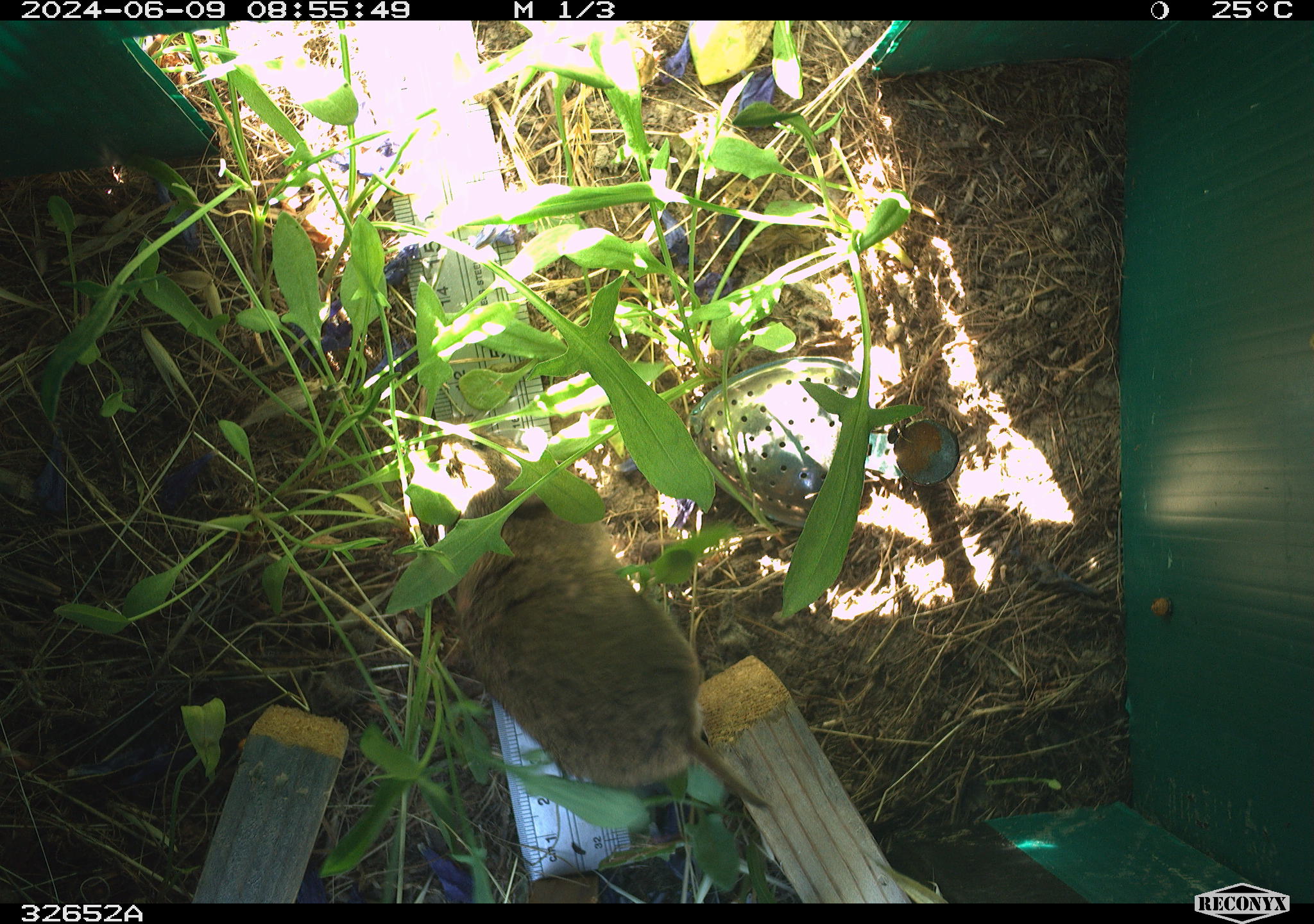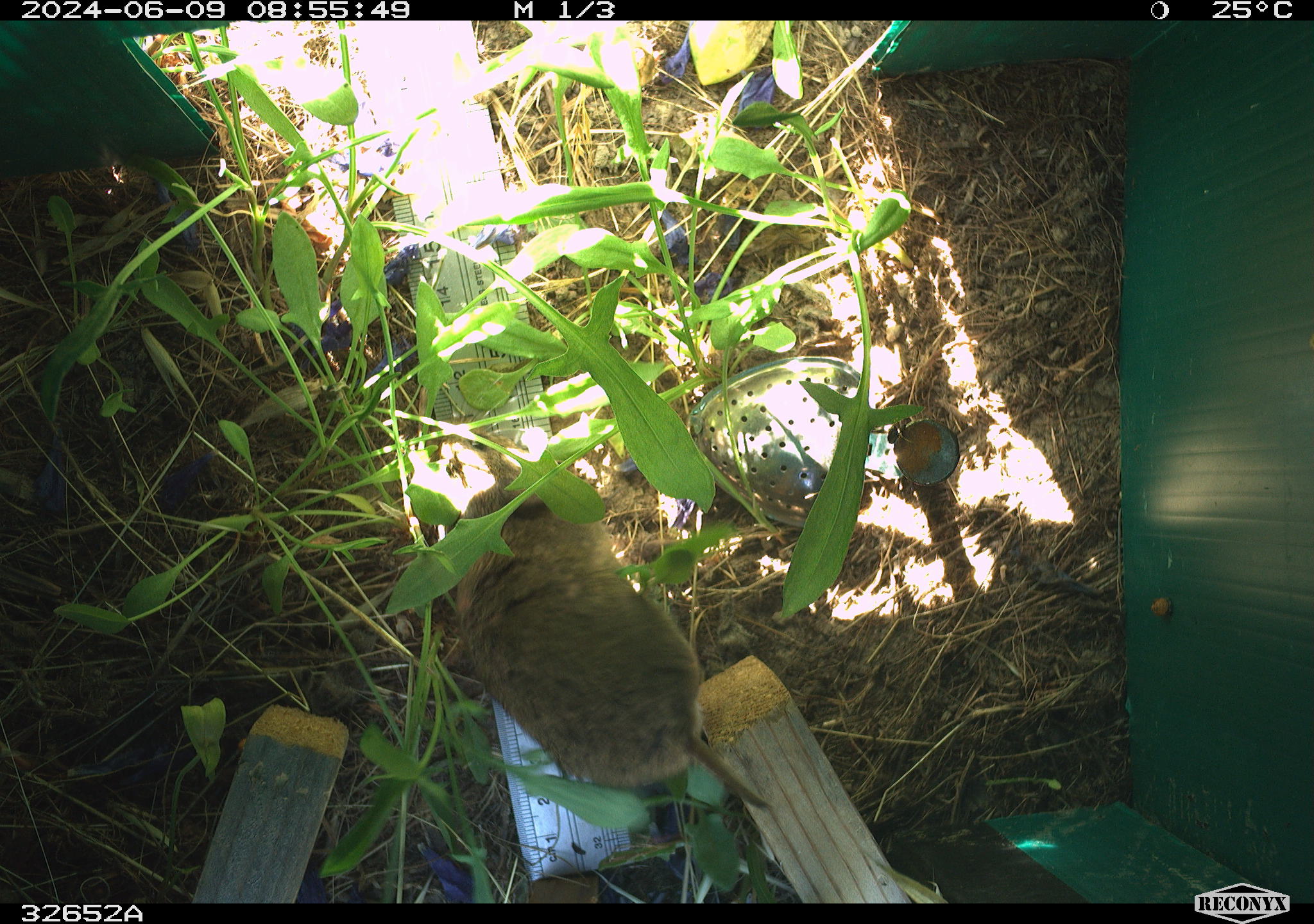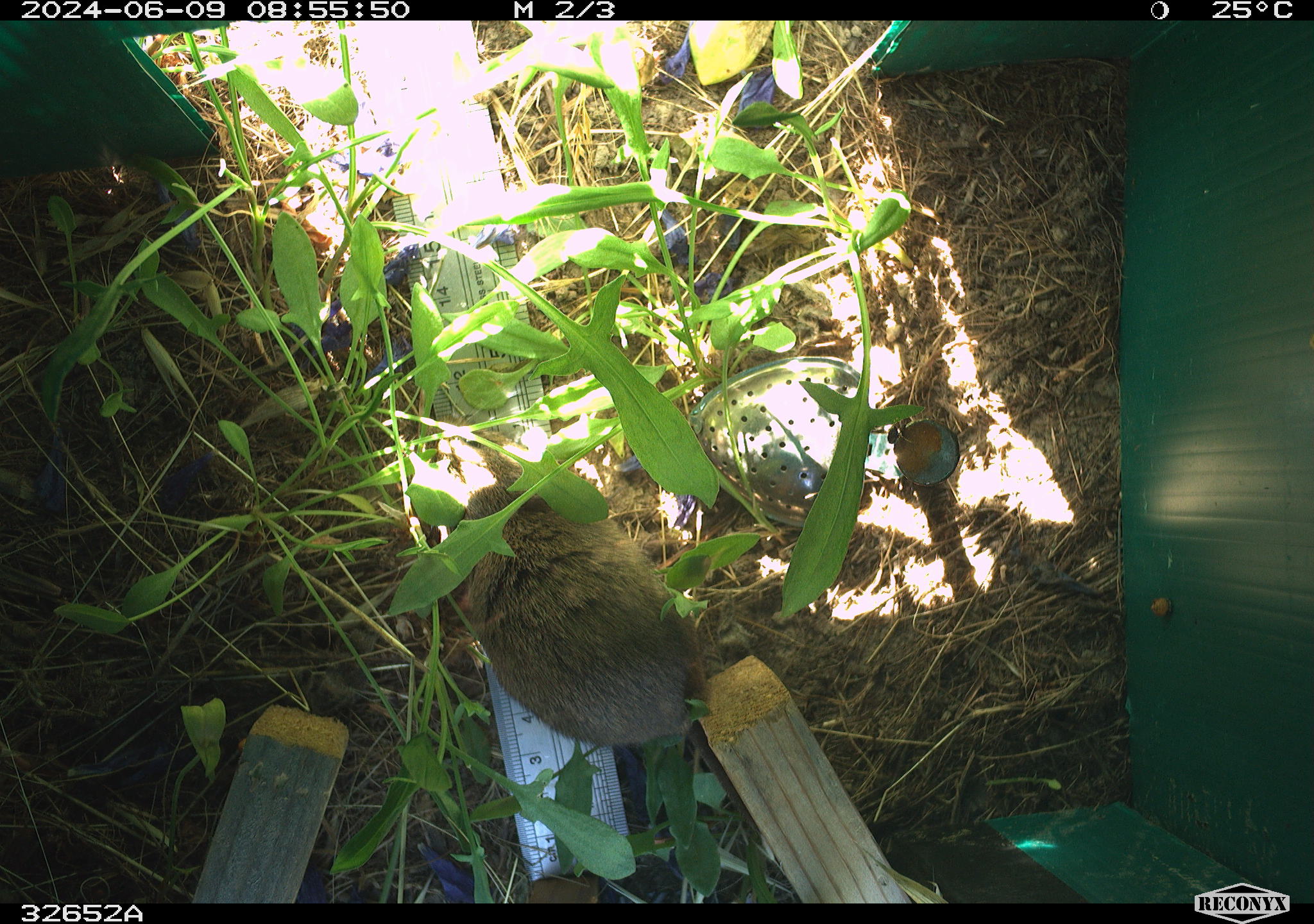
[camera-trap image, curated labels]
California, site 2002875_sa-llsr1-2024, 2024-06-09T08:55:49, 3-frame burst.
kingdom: Animalia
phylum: Chordata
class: Mammalia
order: Rodentia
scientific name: Rodentia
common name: rodent